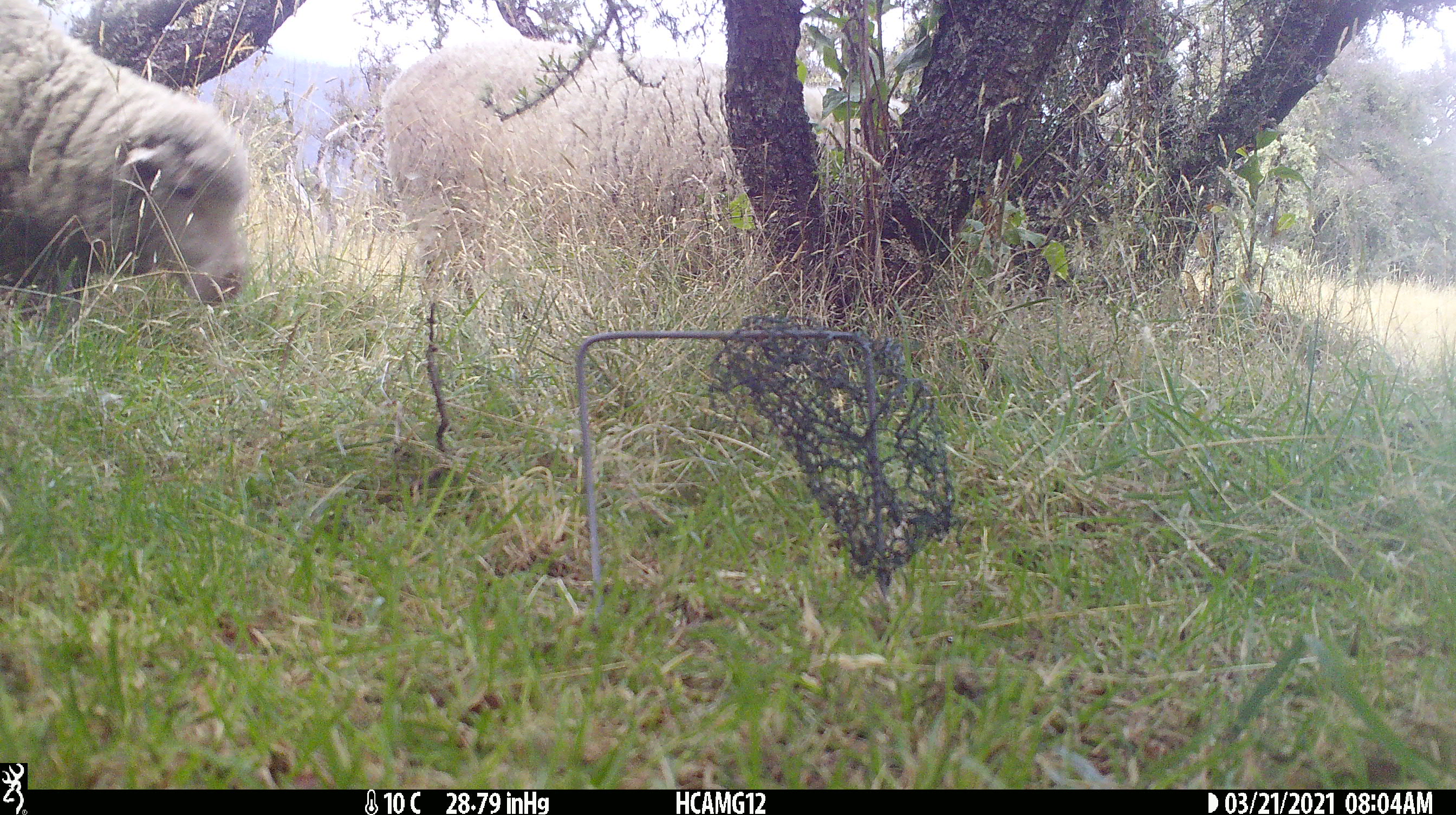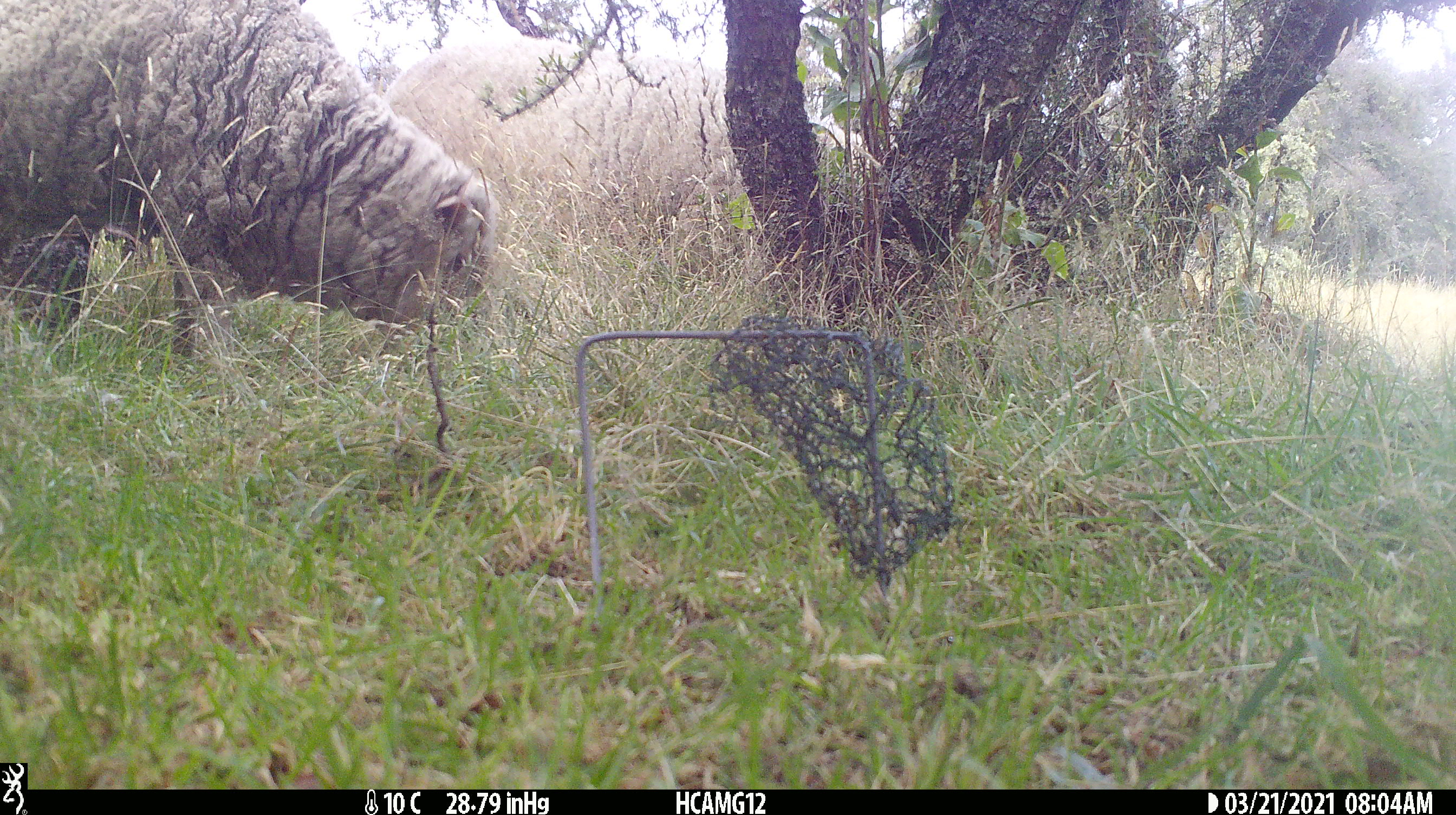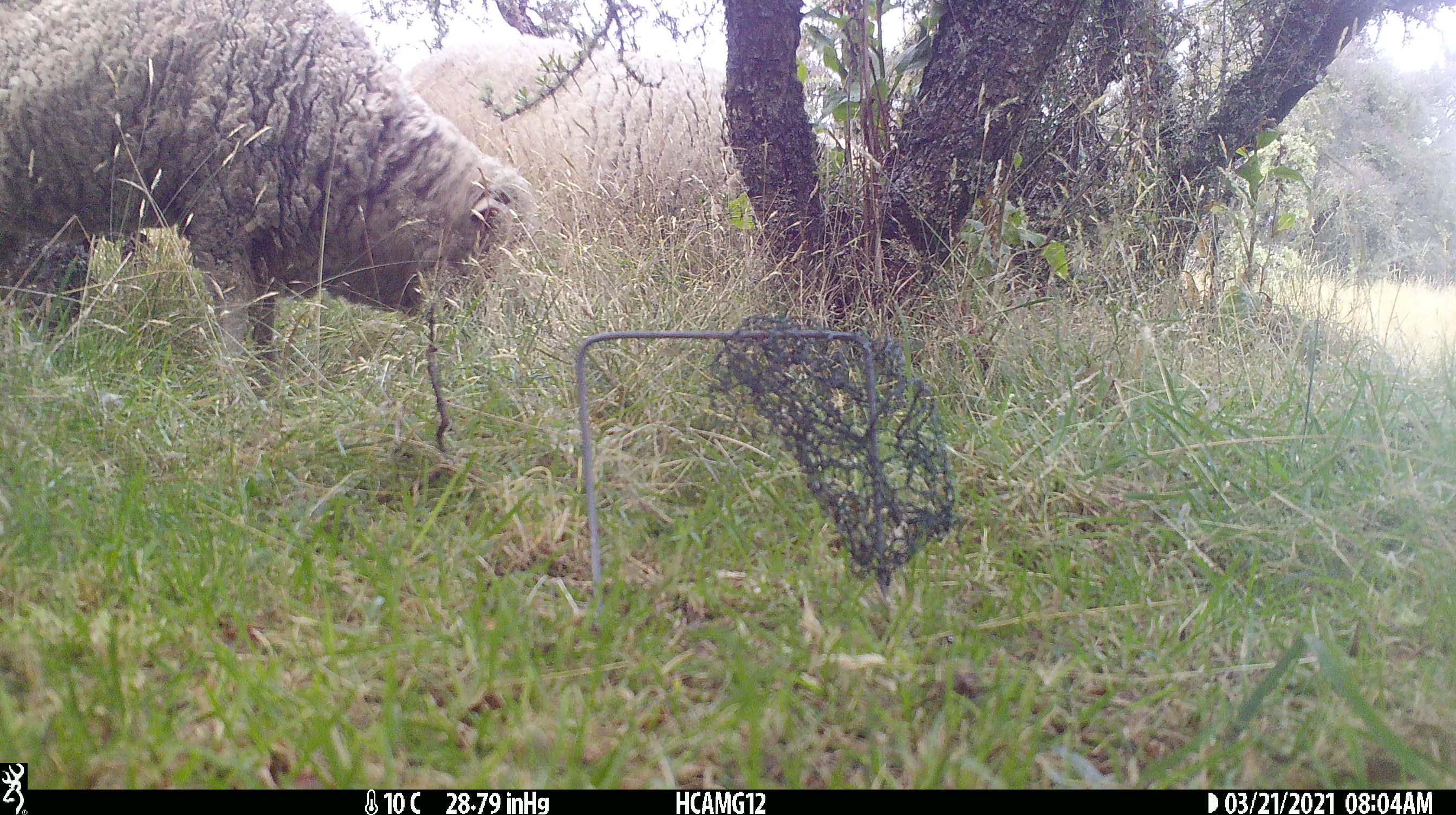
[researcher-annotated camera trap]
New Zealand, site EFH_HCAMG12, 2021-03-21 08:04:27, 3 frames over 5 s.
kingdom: Animalia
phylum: Chordata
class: Mammalia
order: Artiodactyla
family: Bovidae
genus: Ovis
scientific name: Ovis aries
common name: domestic sheep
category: sheep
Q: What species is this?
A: Sheep (domestic sheep) (Ovis aries).